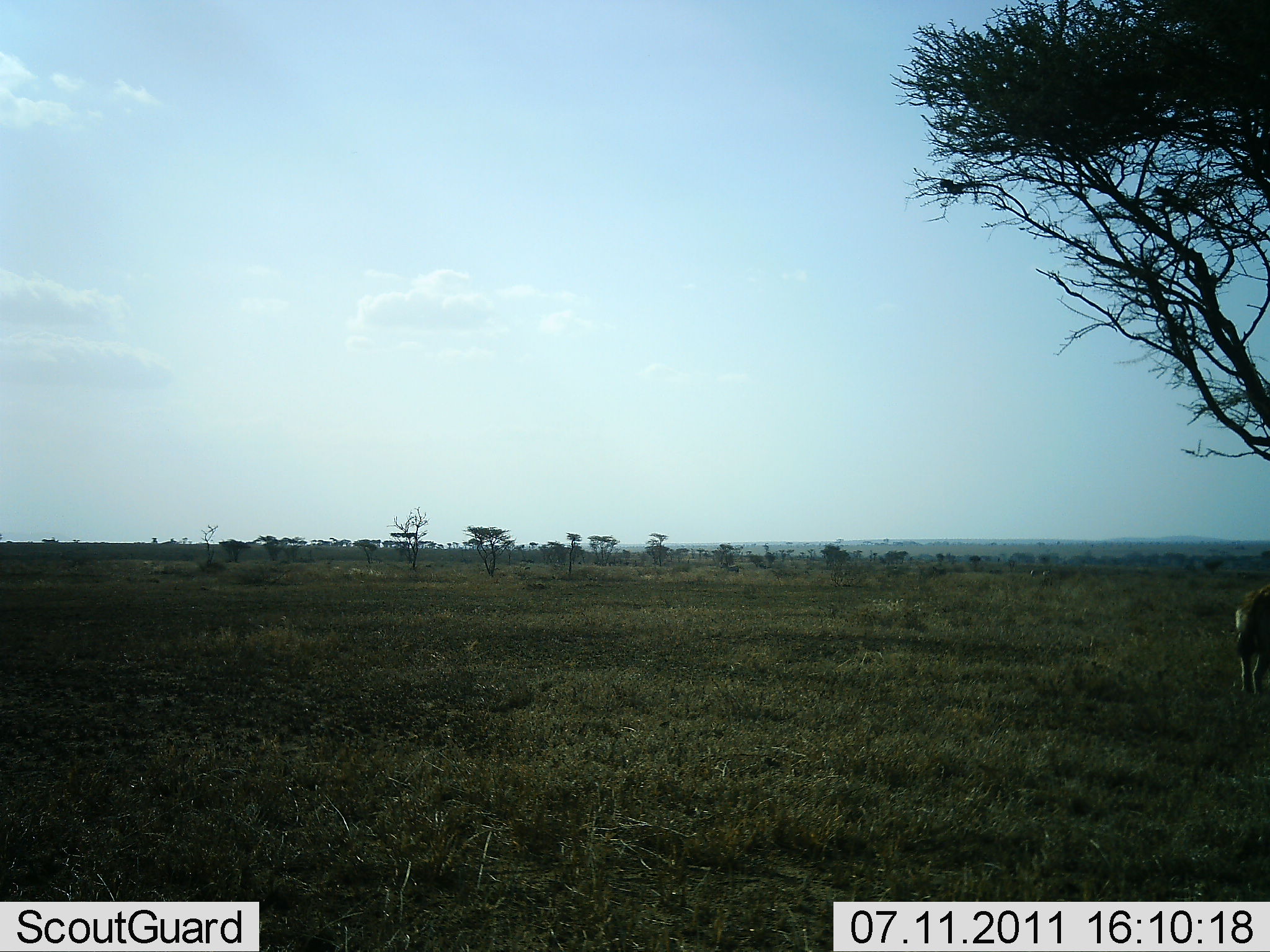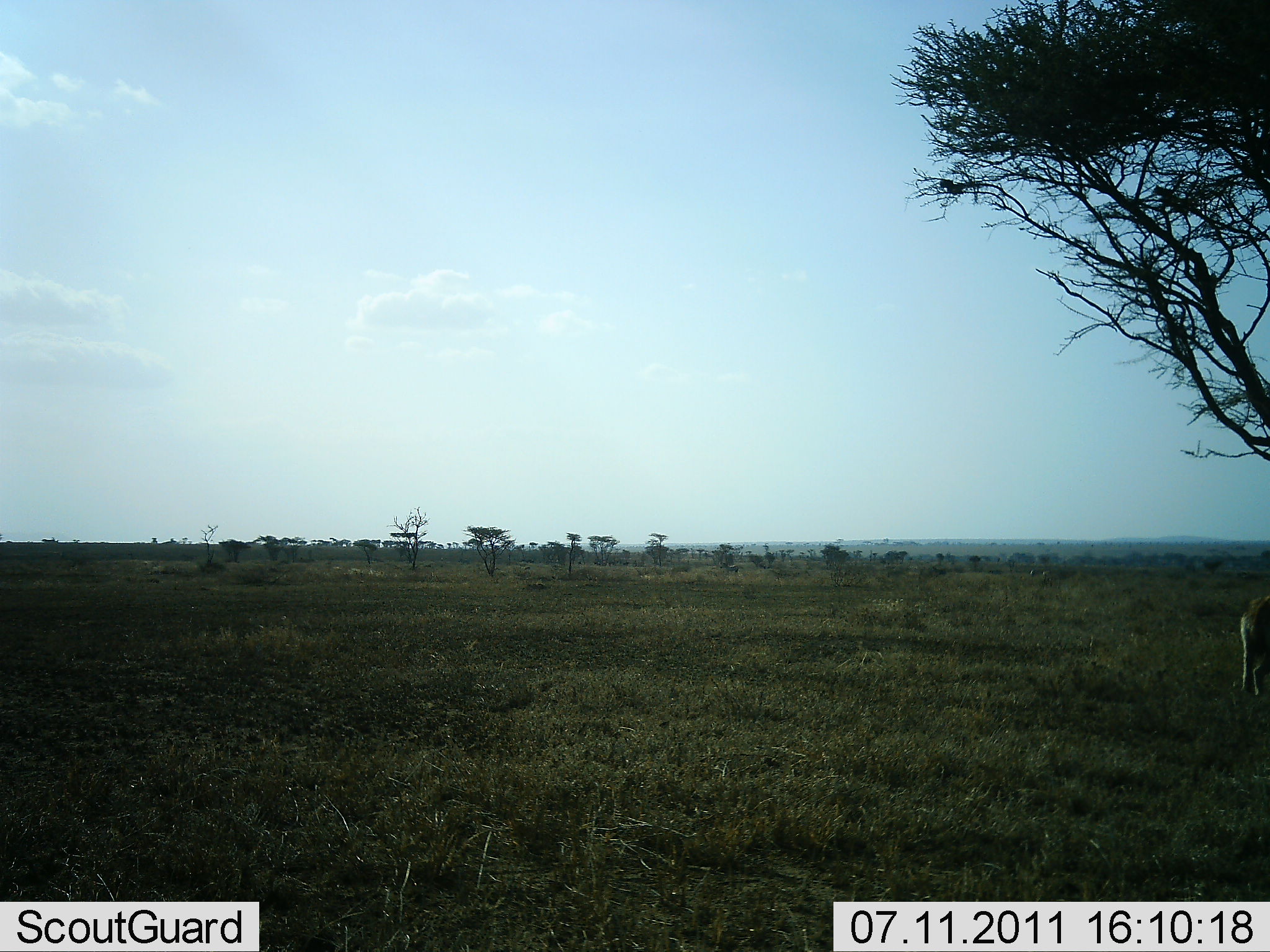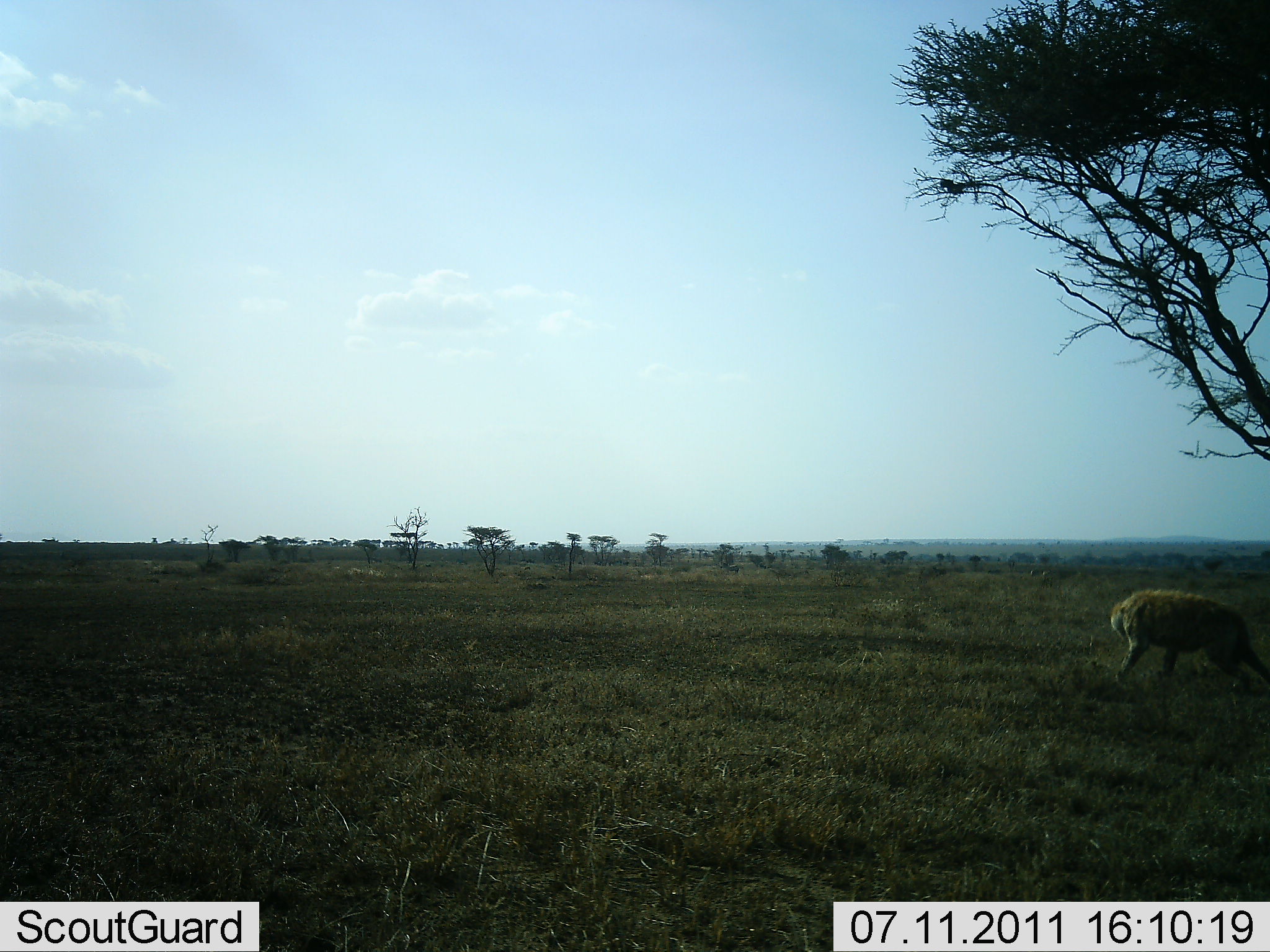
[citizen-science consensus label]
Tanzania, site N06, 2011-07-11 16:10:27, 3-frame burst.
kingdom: Animalia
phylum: Chordata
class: Mammalia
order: Carnivora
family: Hyaenidae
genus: Crocuta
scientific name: Crocuta crocuta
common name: spotted hyena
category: hyenaspotted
Hyenaspotted (spotted hyena) (Crocuta crocuta), count 1. Behavior (volunteer vote fractions): standing 12%, resting 0%, moving 100%, interacting 0%. Young present (vote fraction): 0%. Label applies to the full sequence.